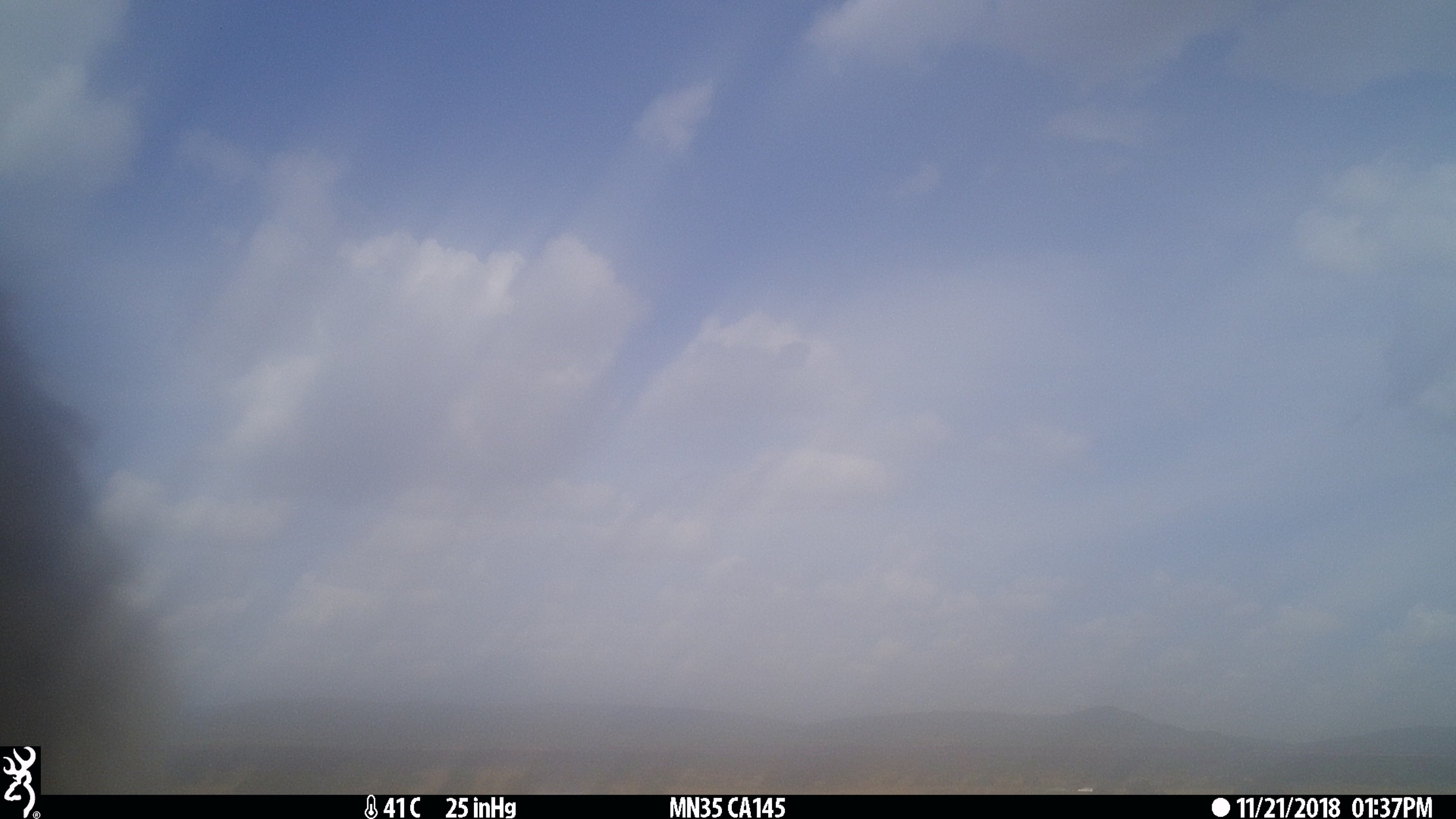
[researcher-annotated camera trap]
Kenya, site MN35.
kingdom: Animalia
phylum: Chordata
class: Mammalia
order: Artiodactyla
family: Bovidae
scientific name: Bovidae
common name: sheep or goat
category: shoat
Shoat (sheep or goat) (Bovidae).